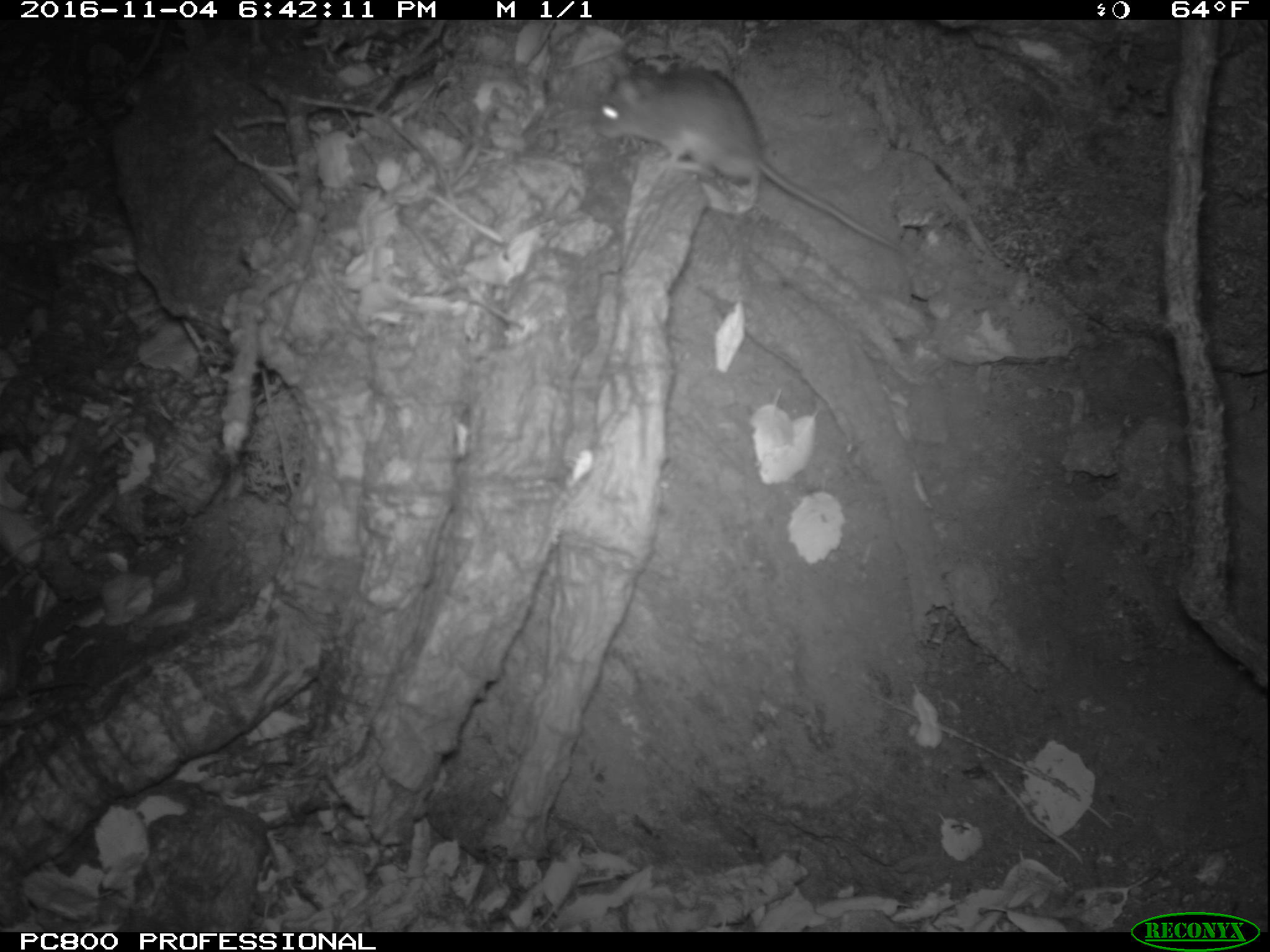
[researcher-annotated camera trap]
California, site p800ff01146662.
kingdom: Animalia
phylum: Chordata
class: Mammalia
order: Rodentia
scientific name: Rodentia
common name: rodent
Rodent (Rodentia).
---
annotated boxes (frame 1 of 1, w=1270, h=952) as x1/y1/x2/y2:
rodent: 595/68/904/255